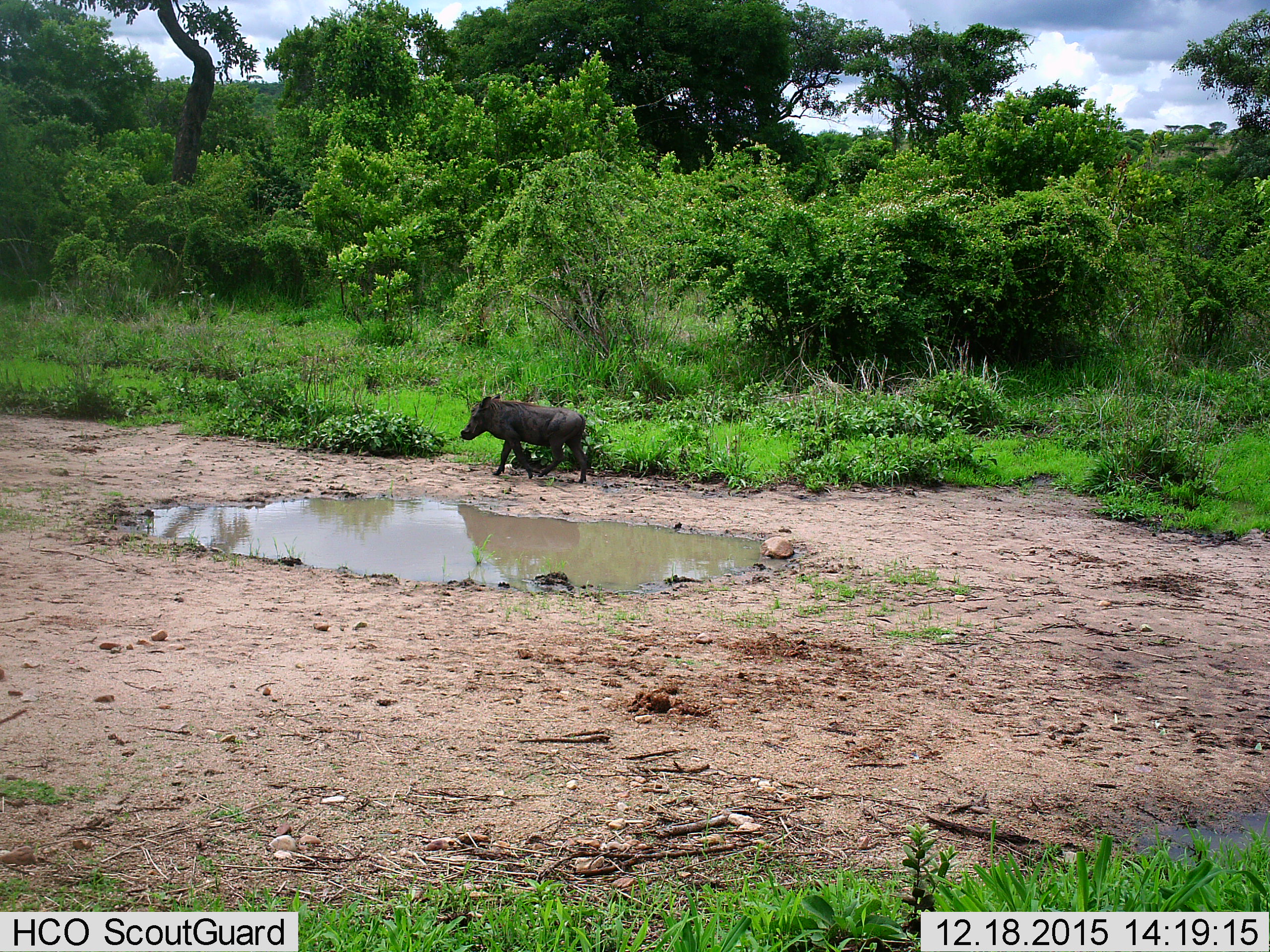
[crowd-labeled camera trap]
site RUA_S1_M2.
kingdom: Animalia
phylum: Chordata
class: Mammalia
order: Artiodactyla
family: Suidae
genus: Phacochoerus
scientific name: Phacochoerus africanus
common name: warthog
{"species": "warthog (Phacochoerus africanus)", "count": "1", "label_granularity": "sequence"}